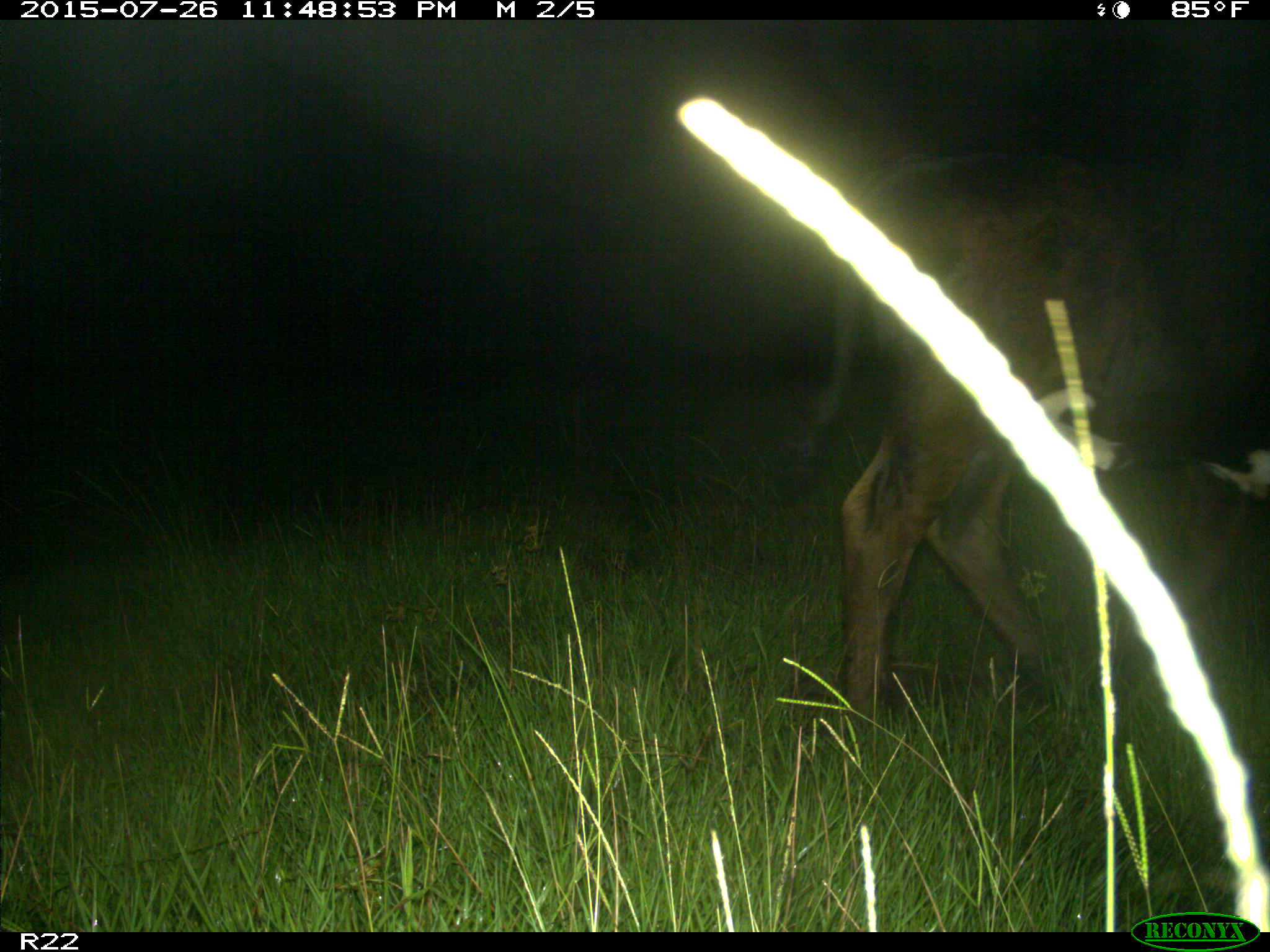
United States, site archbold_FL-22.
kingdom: Animalia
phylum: Chordata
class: Mammalia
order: Artiodactyla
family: Bovidae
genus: Bos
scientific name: Bos taurus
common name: domestic cow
Bos taurus (domestic cow).